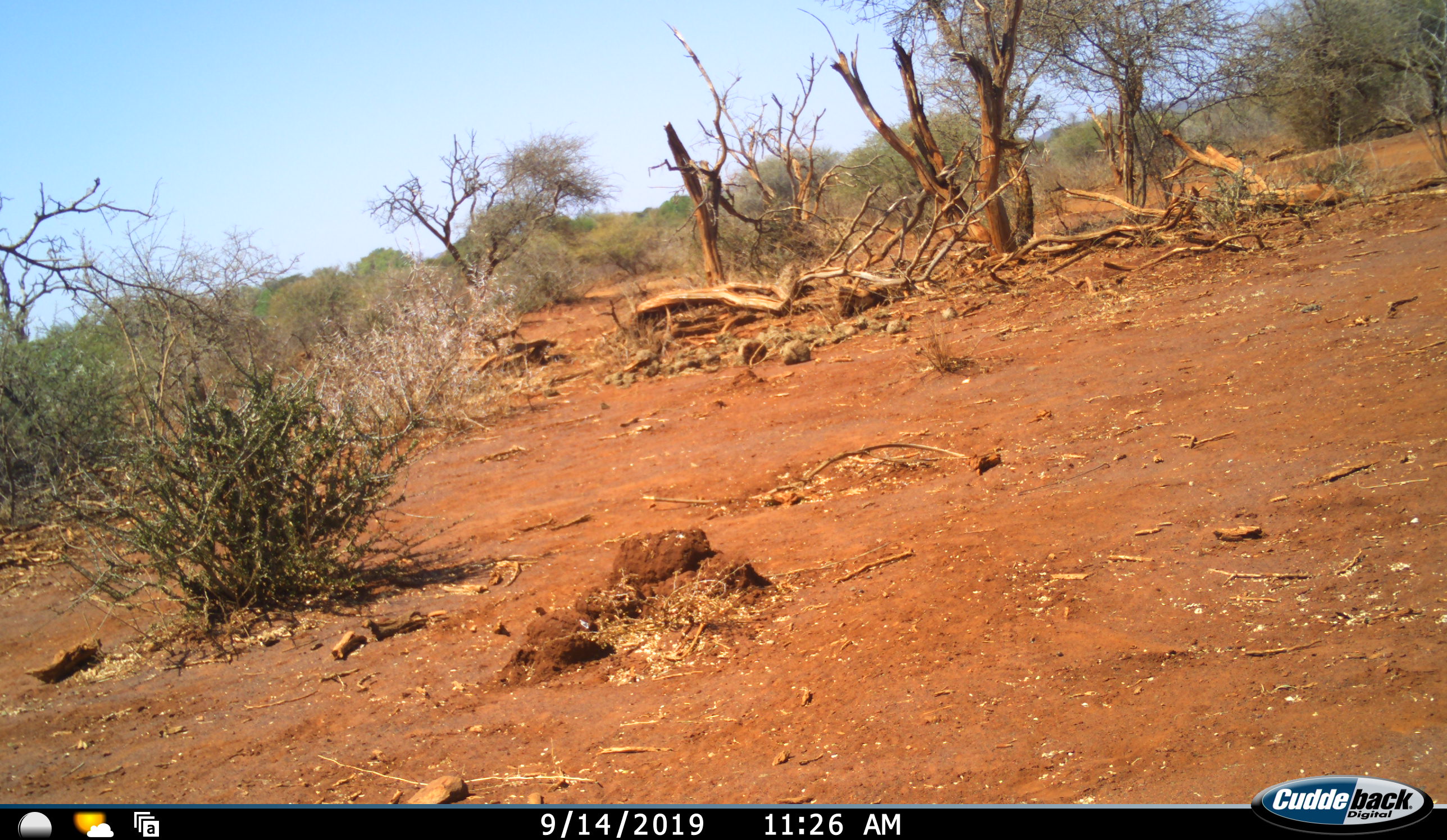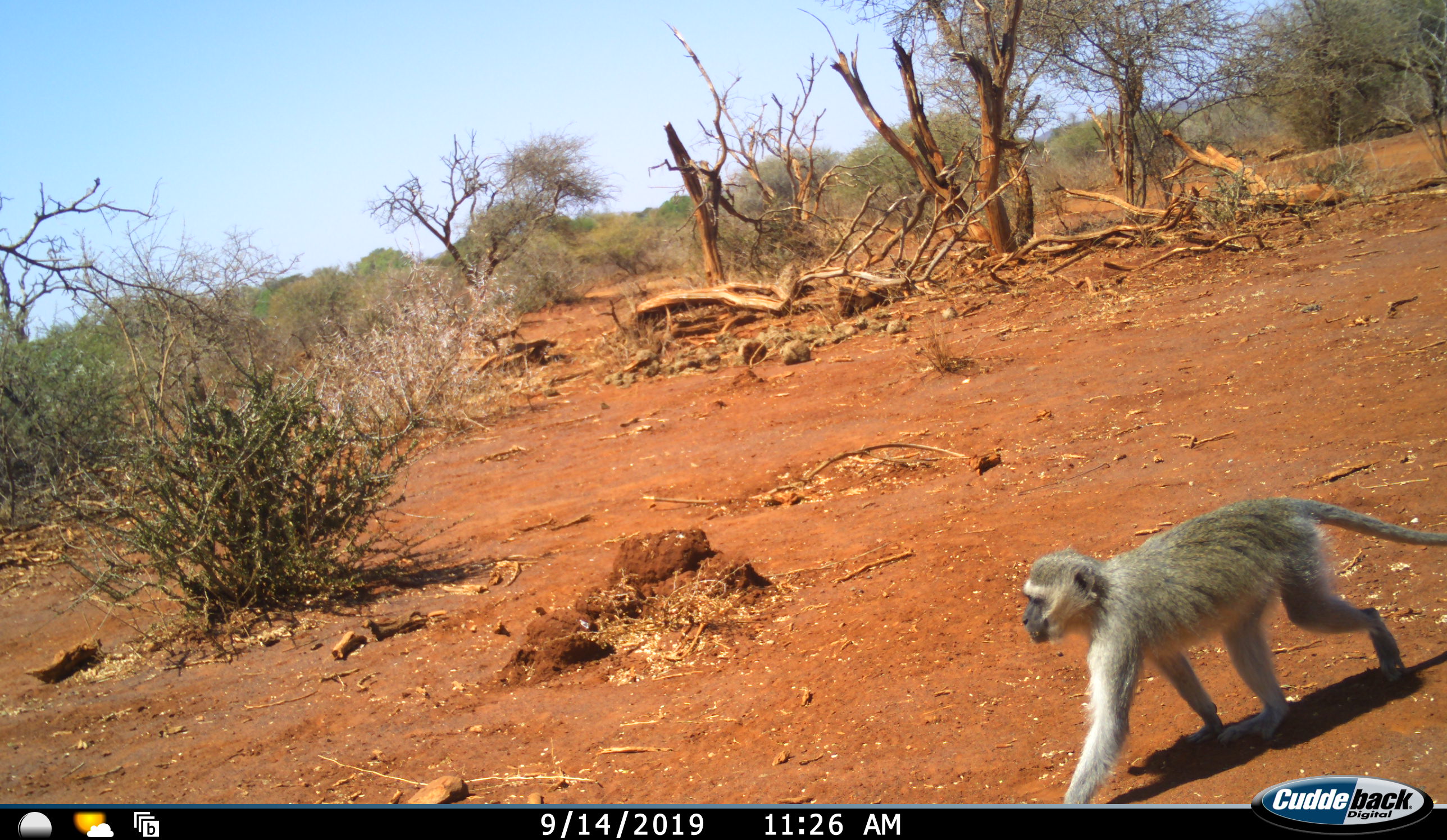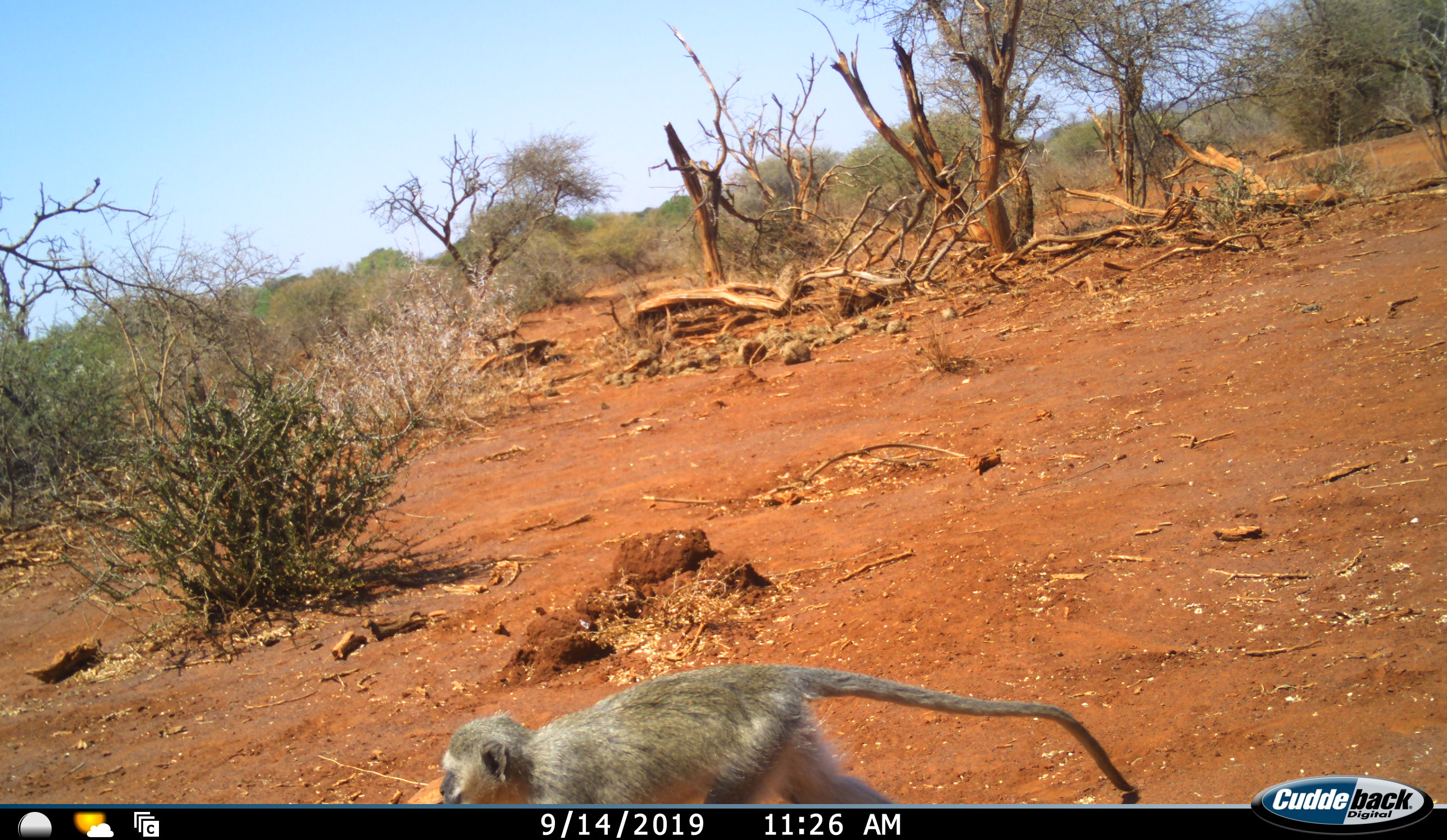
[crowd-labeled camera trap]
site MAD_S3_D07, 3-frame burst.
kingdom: Animalia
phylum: Chordata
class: Mammalia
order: Primates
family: Cercopithecidae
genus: Chlorocebus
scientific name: Chlorocebus pygerythrus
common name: vervet monkey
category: monkeyvervet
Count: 1.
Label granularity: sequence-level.